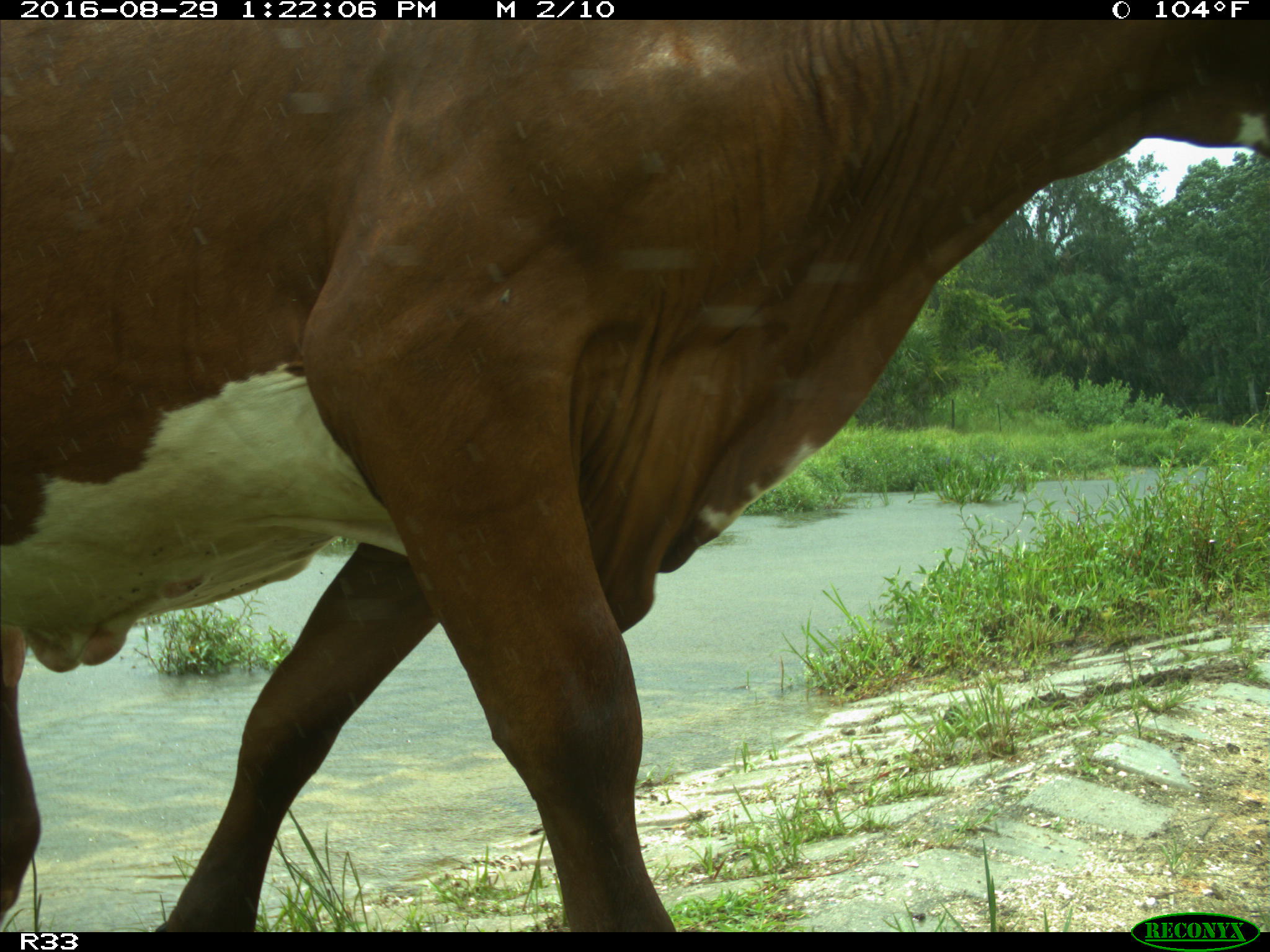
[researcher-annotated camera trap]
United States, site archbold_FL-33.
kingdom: Animalia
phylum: Chordata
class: Mammalia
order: Artiodactyla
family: Bovidae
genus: Bos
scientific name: Bos taurus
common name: domestic cow